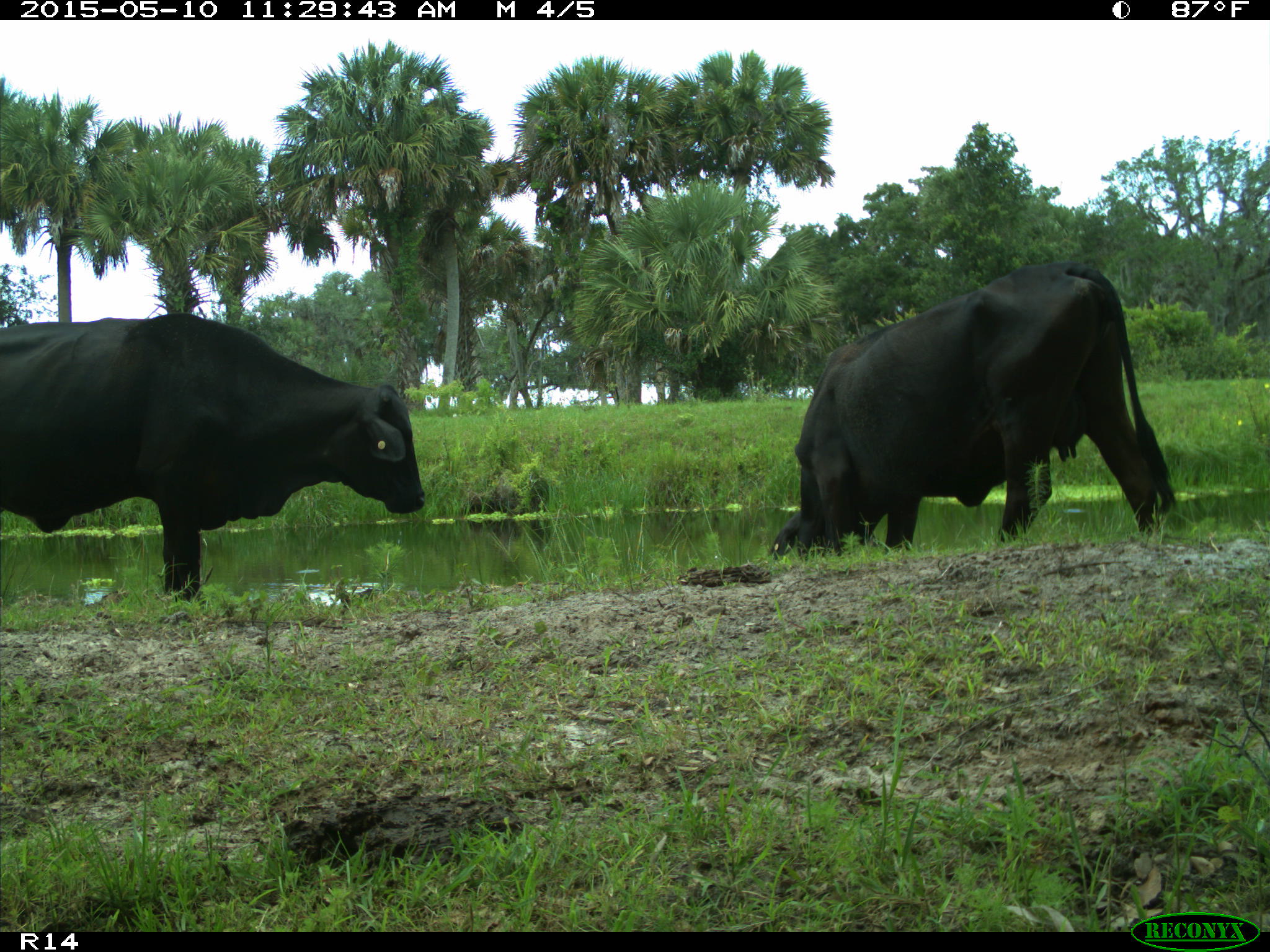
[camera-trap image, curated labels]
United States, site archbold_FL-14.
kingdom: Animalia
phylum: Chordata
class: Mammalia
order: Artiodactyla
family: Bovidae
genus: Bos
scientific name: Bos taurus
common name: domestic cow